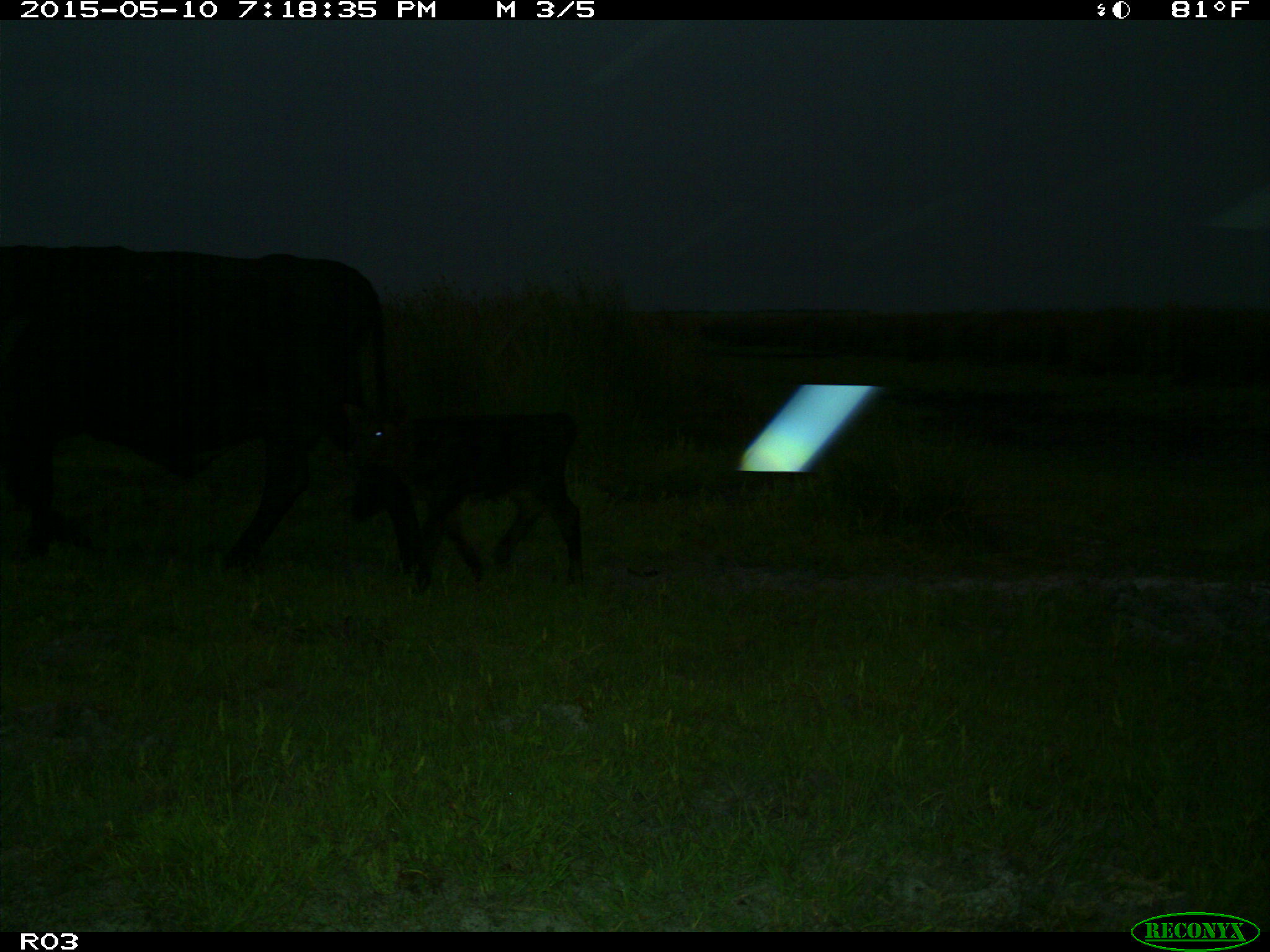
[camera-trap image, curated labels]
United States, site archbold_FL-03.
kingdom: Animalia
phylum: Chordata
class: Mammalia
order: Artiodactyla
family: Bovidae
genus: Bos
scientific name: Bos taurus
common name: domestic cow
Bos taurus (domestic cow).